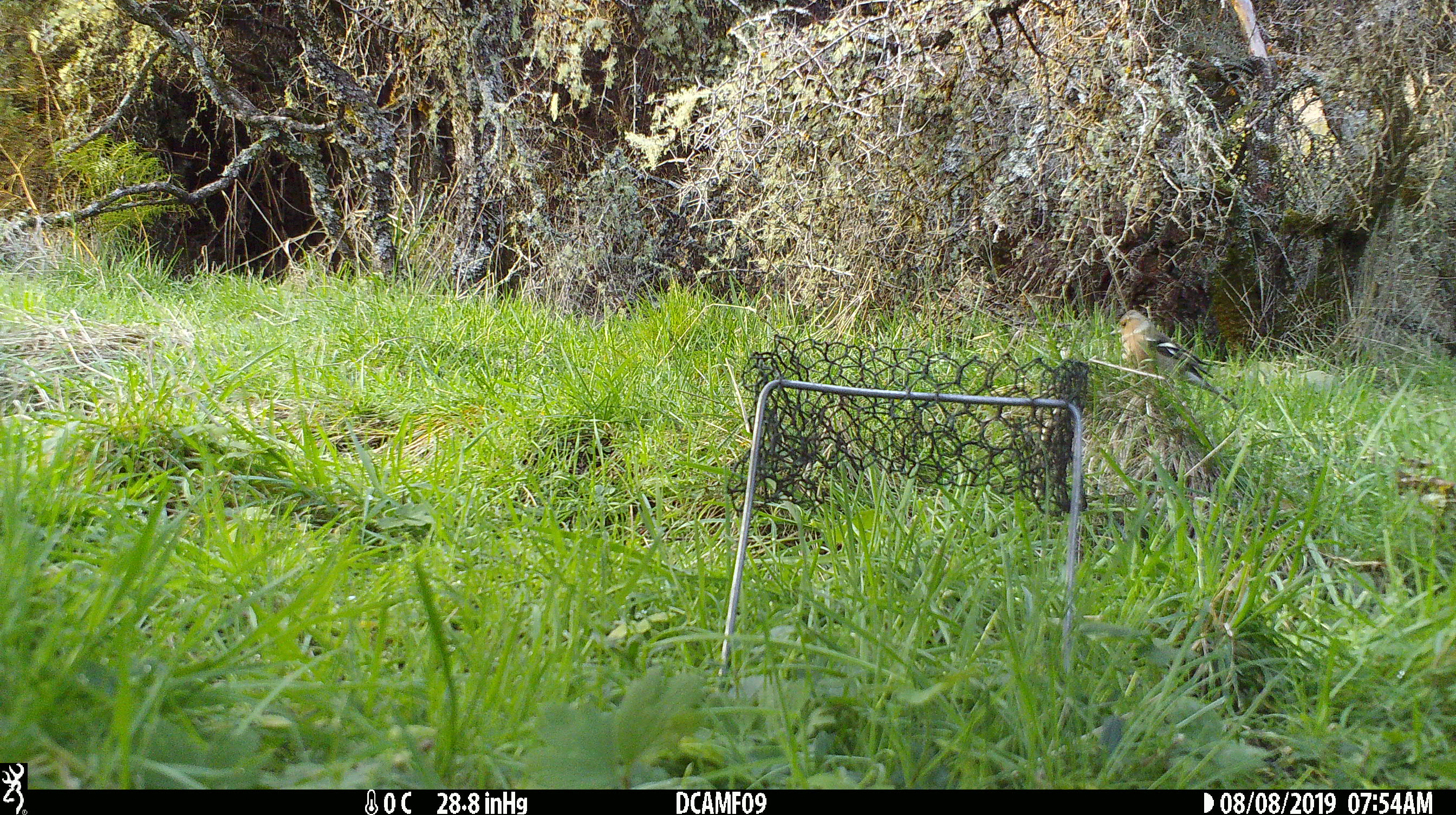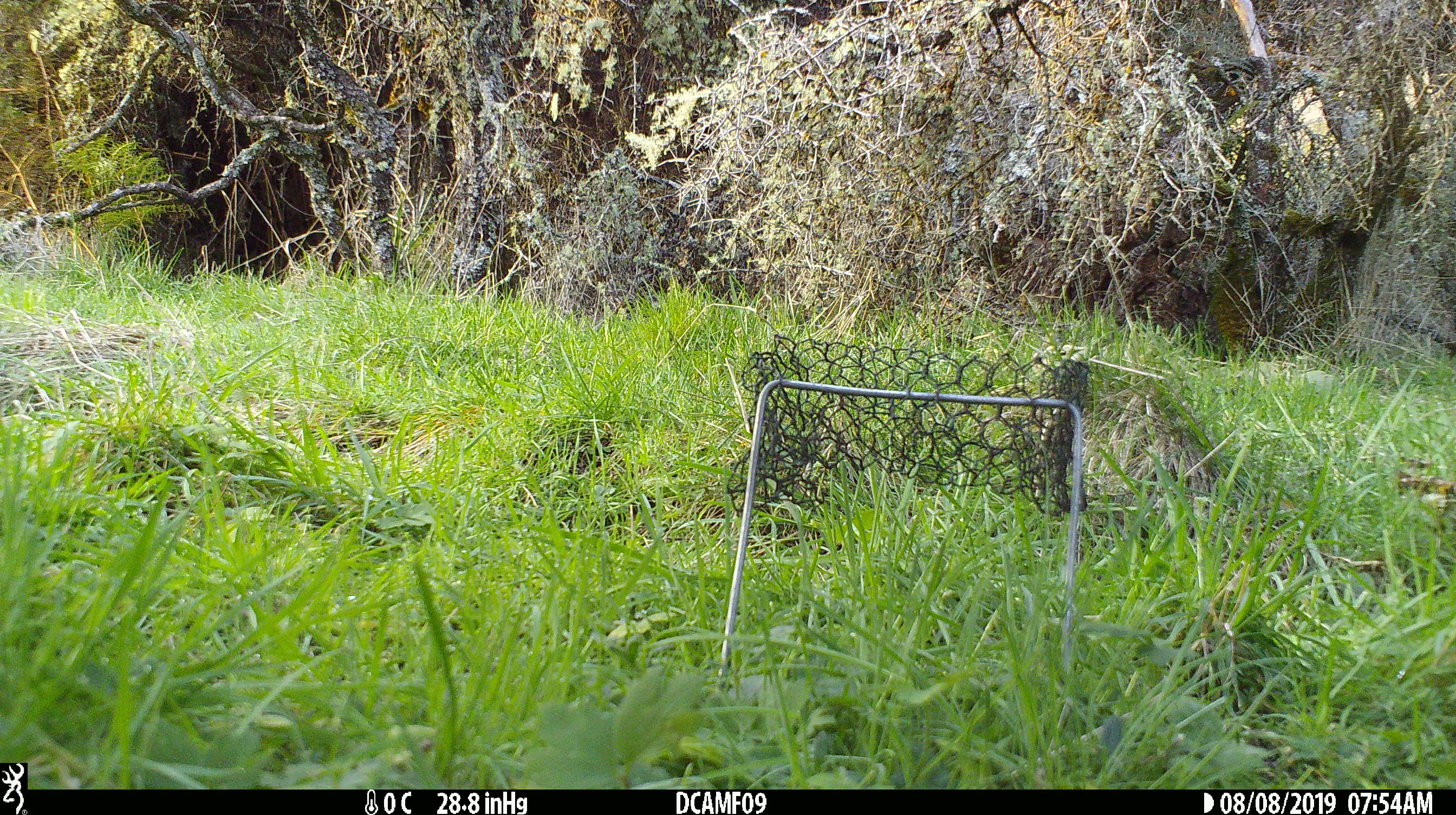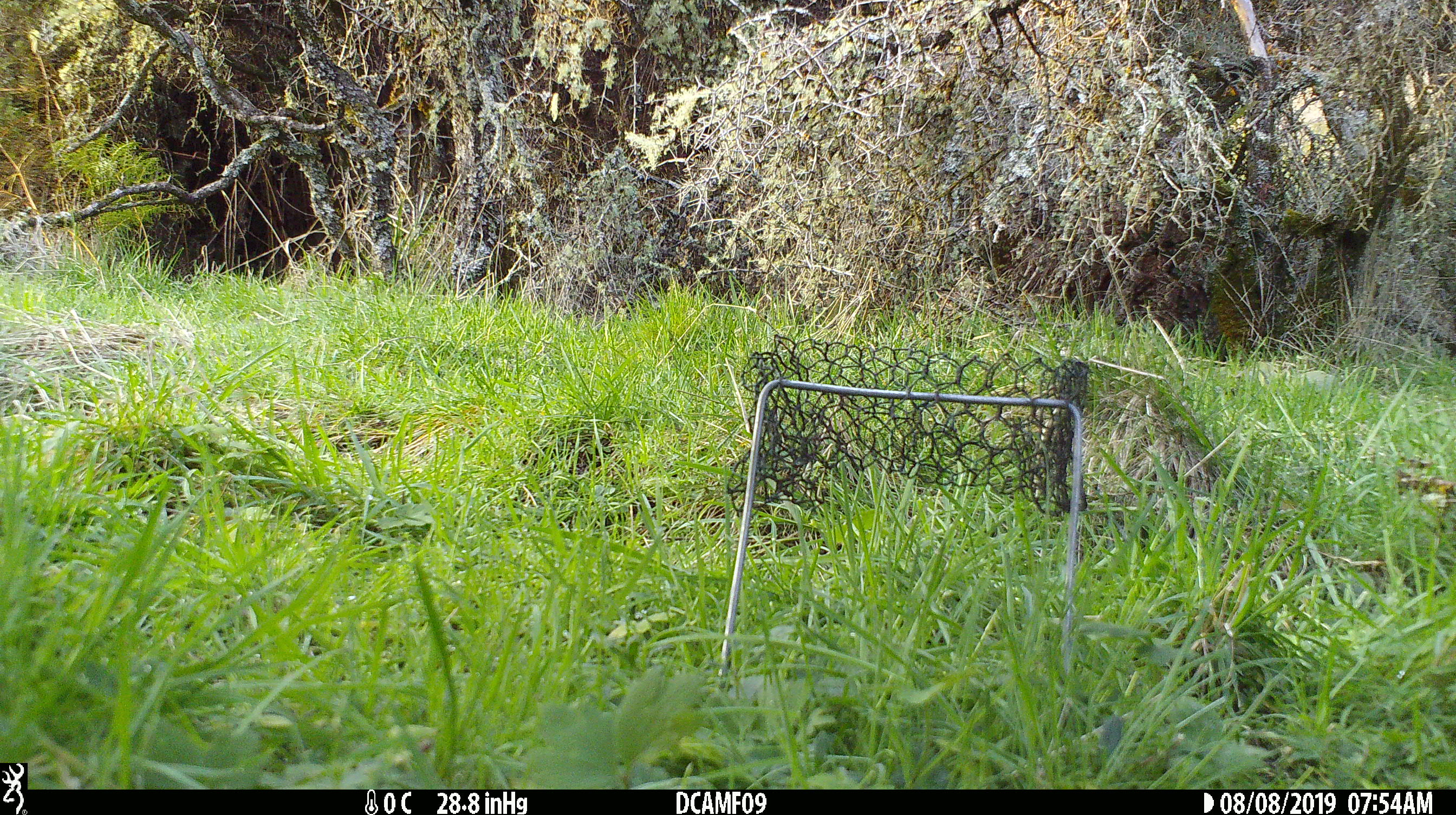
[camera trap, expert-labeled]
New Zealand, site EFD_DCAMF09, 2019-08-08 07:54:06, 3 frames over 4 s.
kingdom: Animalia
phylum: Chordata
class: Aves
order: Passeriformes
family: Fringillidae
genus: Fringilla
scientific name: Fringilla coelebs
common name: common chaffinch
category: chaffinch